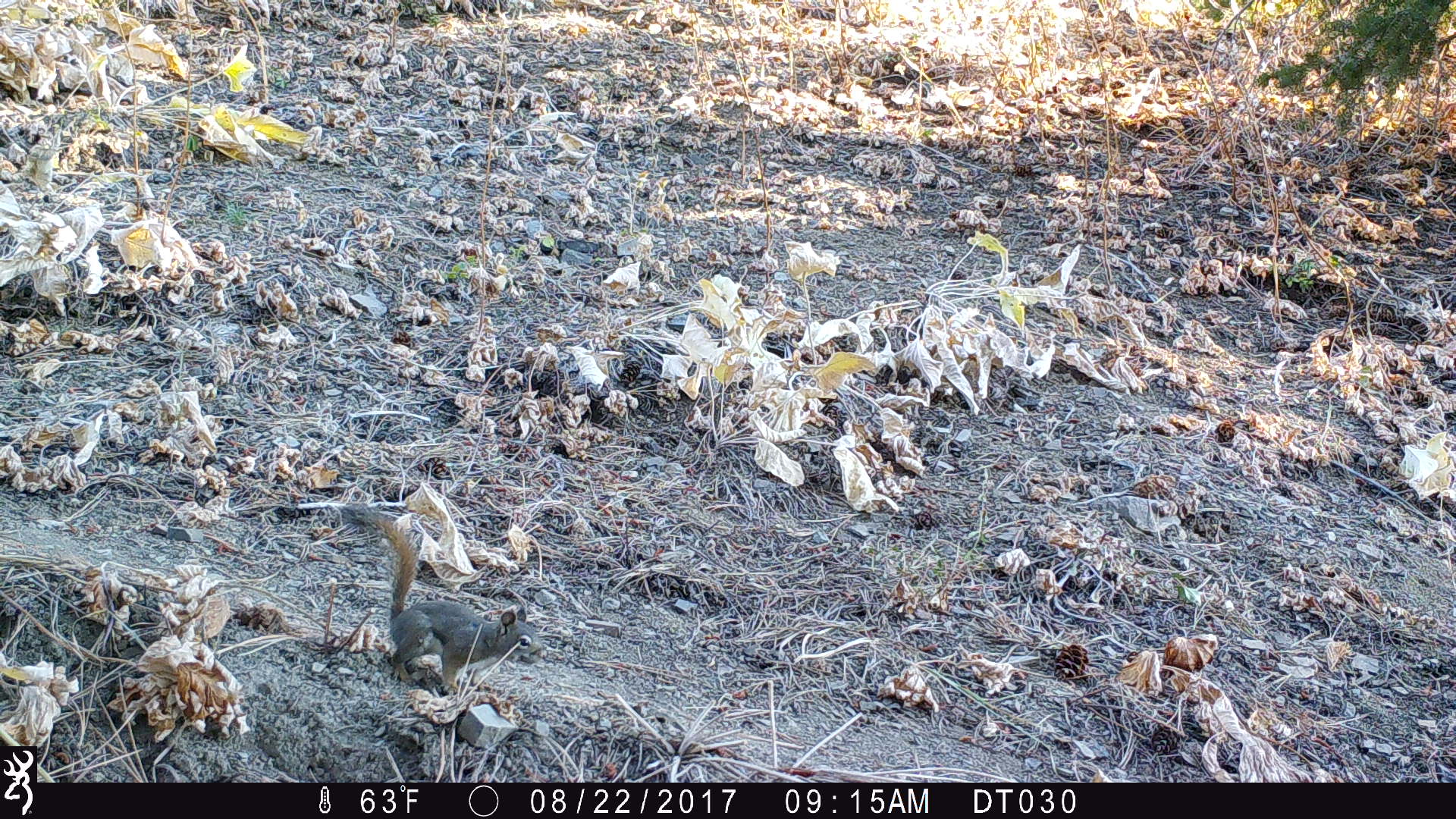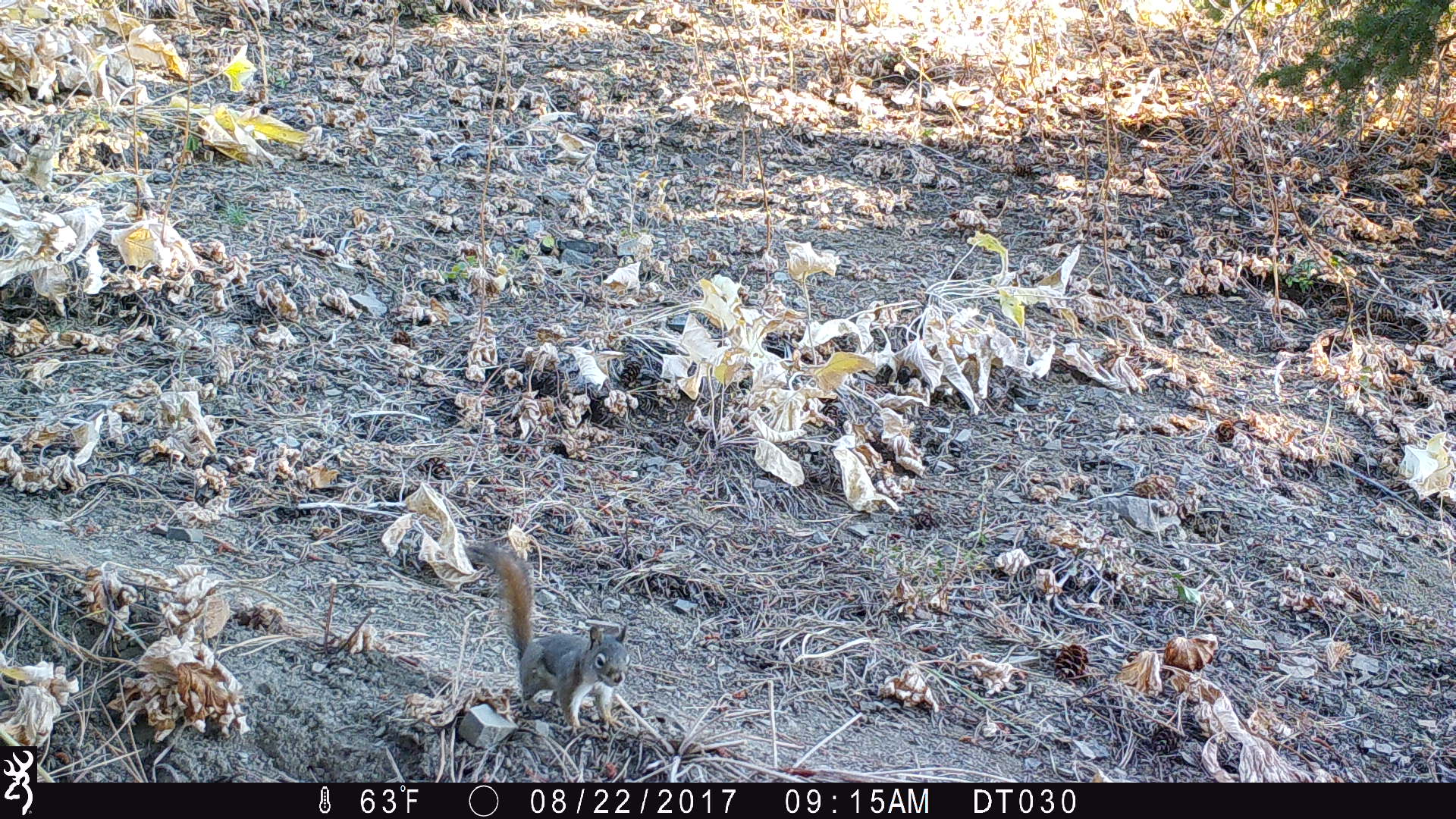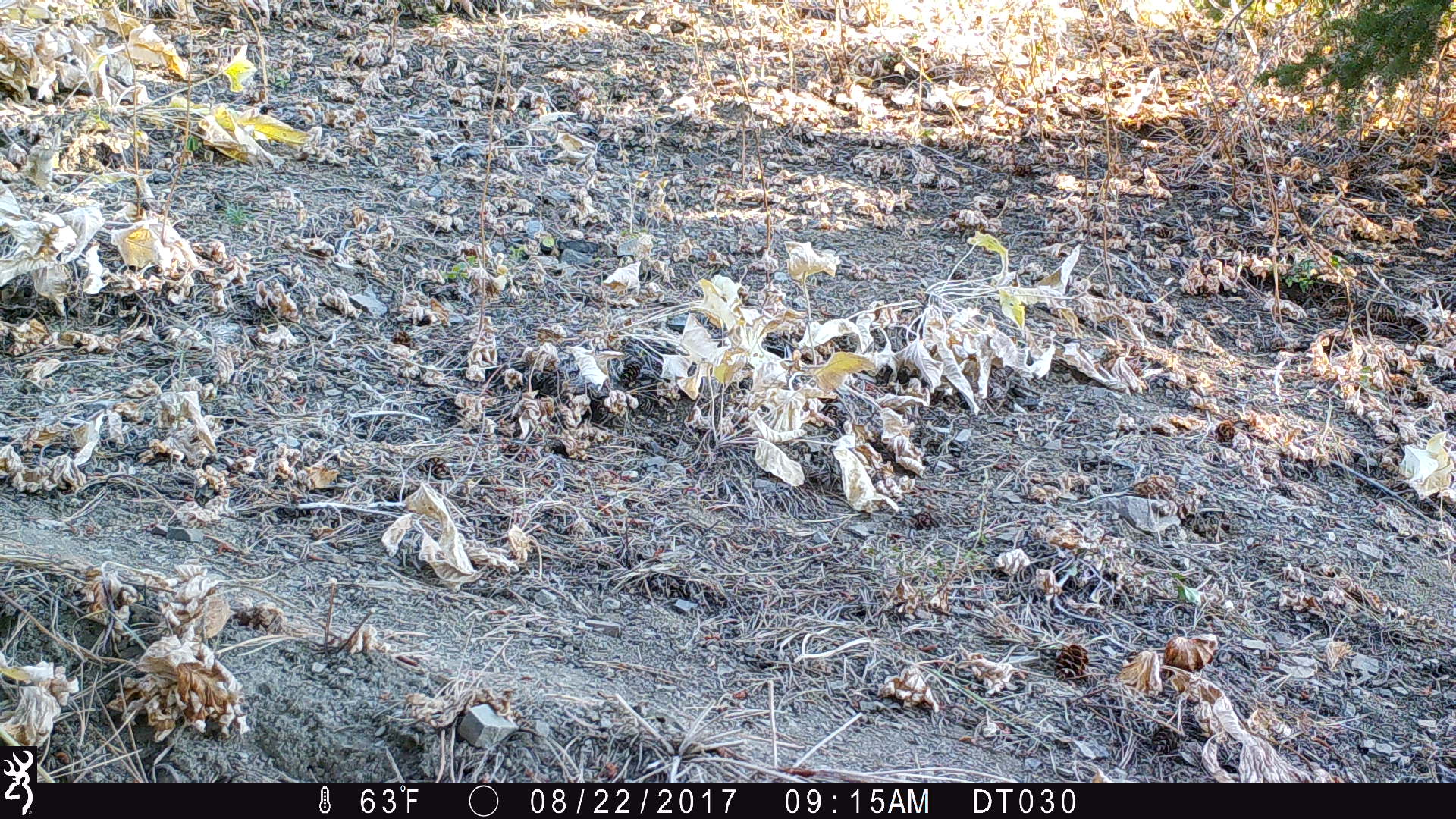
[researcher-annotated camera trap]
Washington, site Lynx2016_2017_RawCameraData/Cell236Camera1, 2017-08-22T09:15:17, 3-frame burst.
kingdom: Animalia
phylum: Chordata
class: Mammalia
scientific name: Mammalia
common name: small mammal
Small mammal (Mammalia). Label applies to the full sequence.